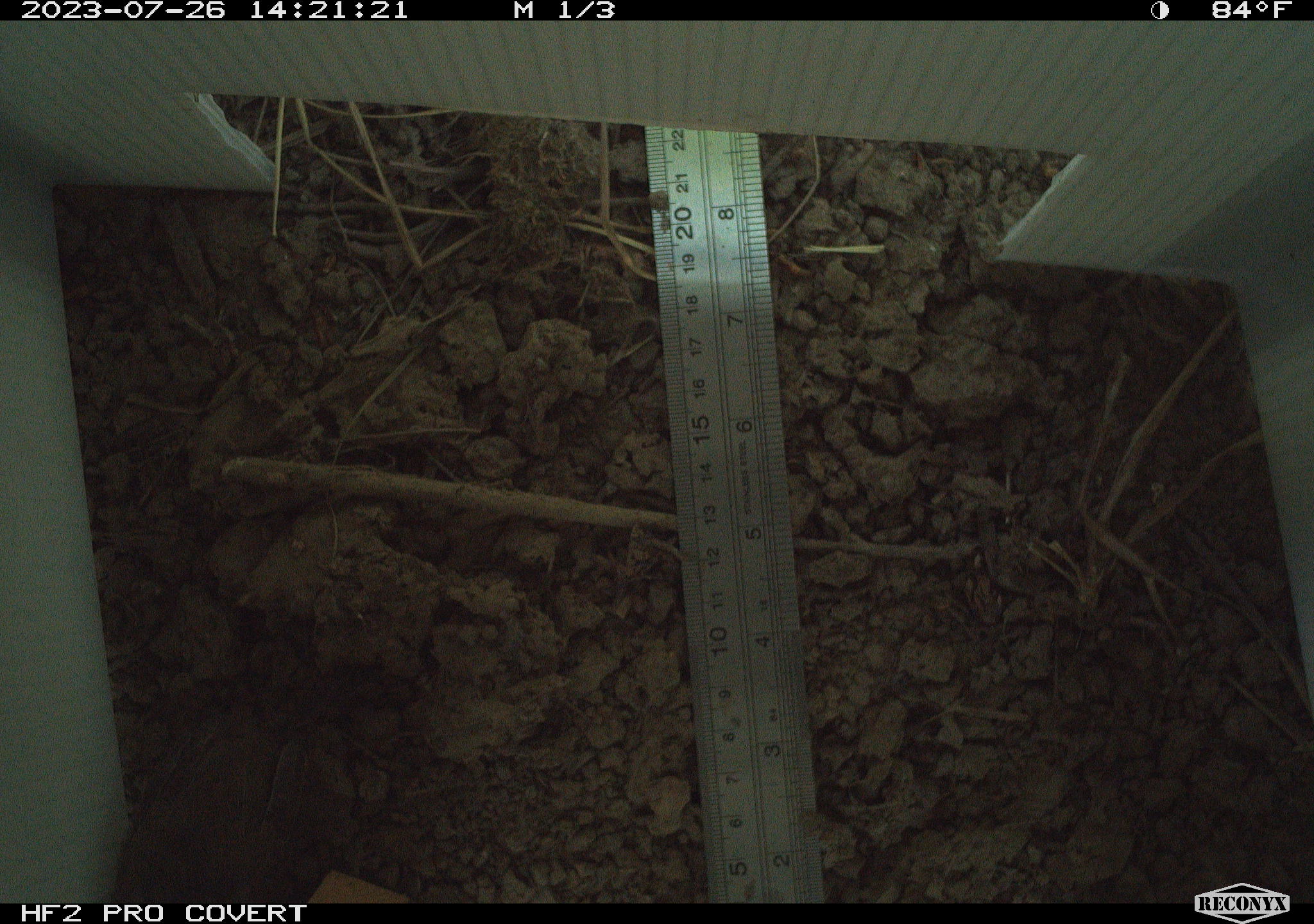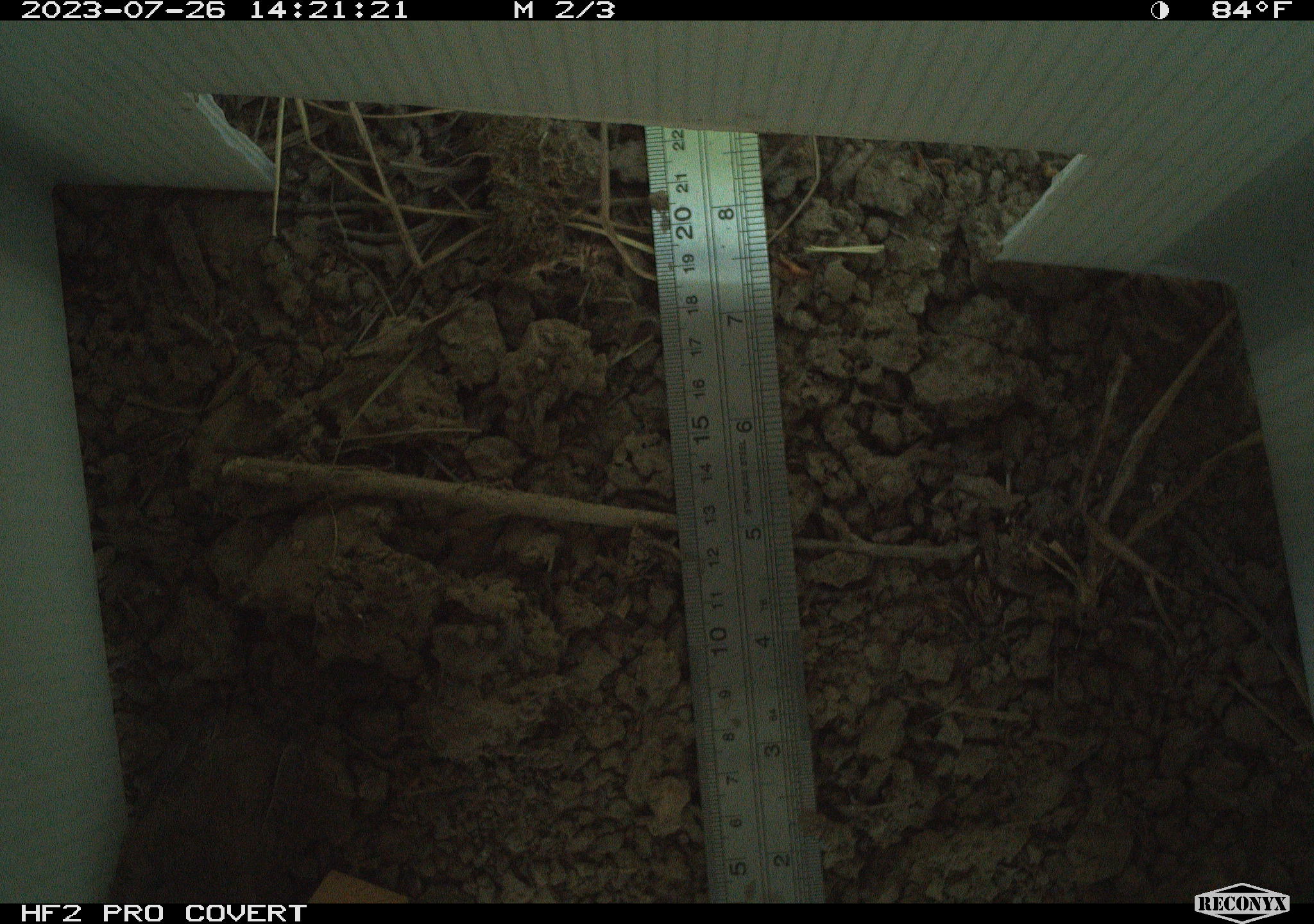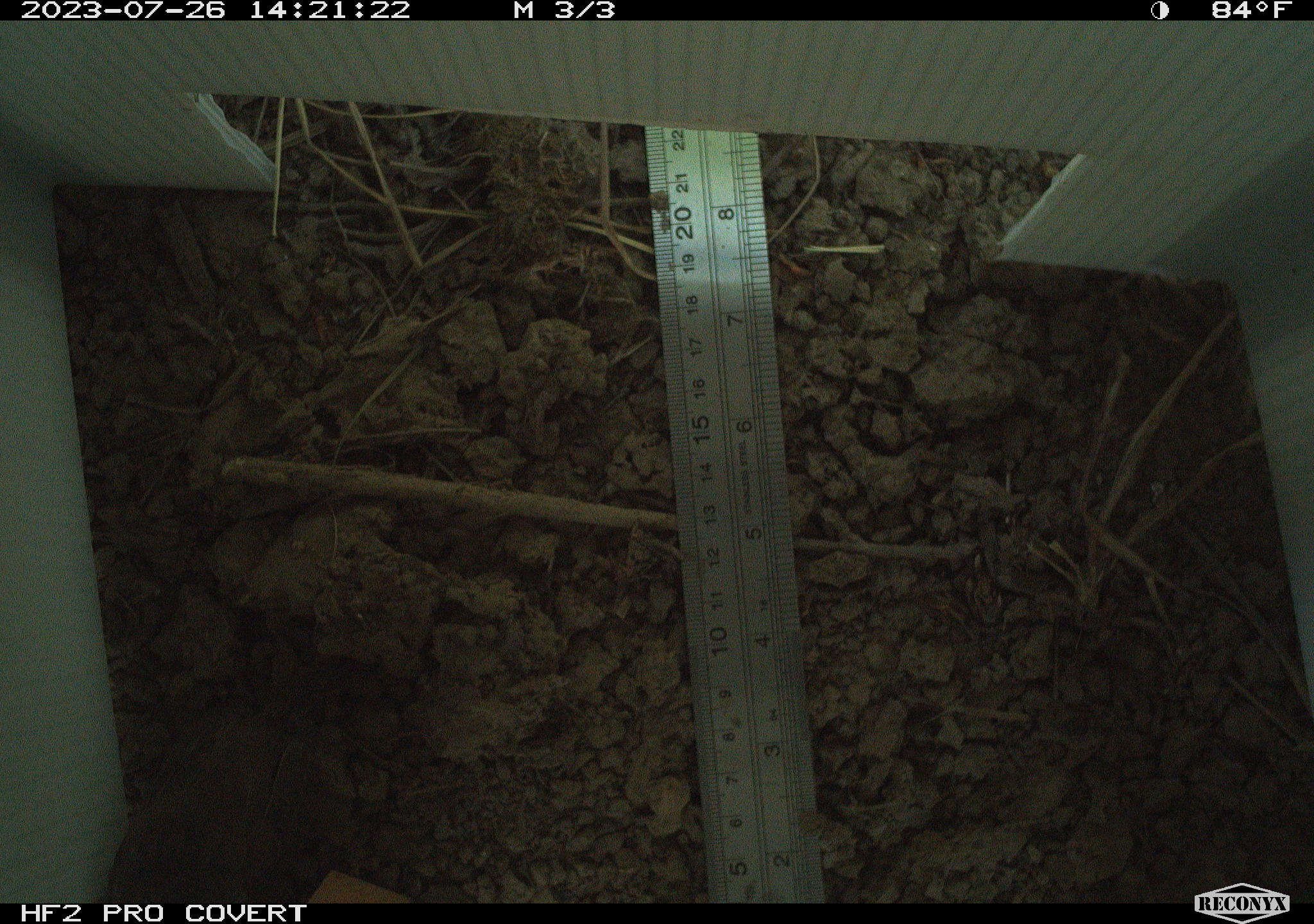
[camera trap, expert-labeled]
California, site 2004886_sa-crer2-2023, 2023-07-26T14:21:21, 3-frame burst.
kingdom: Animalia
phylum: Chordata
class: Aves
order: Passeriformes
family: Troglodytidae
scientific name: Troglodytidae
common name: wren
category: troglodytidae family